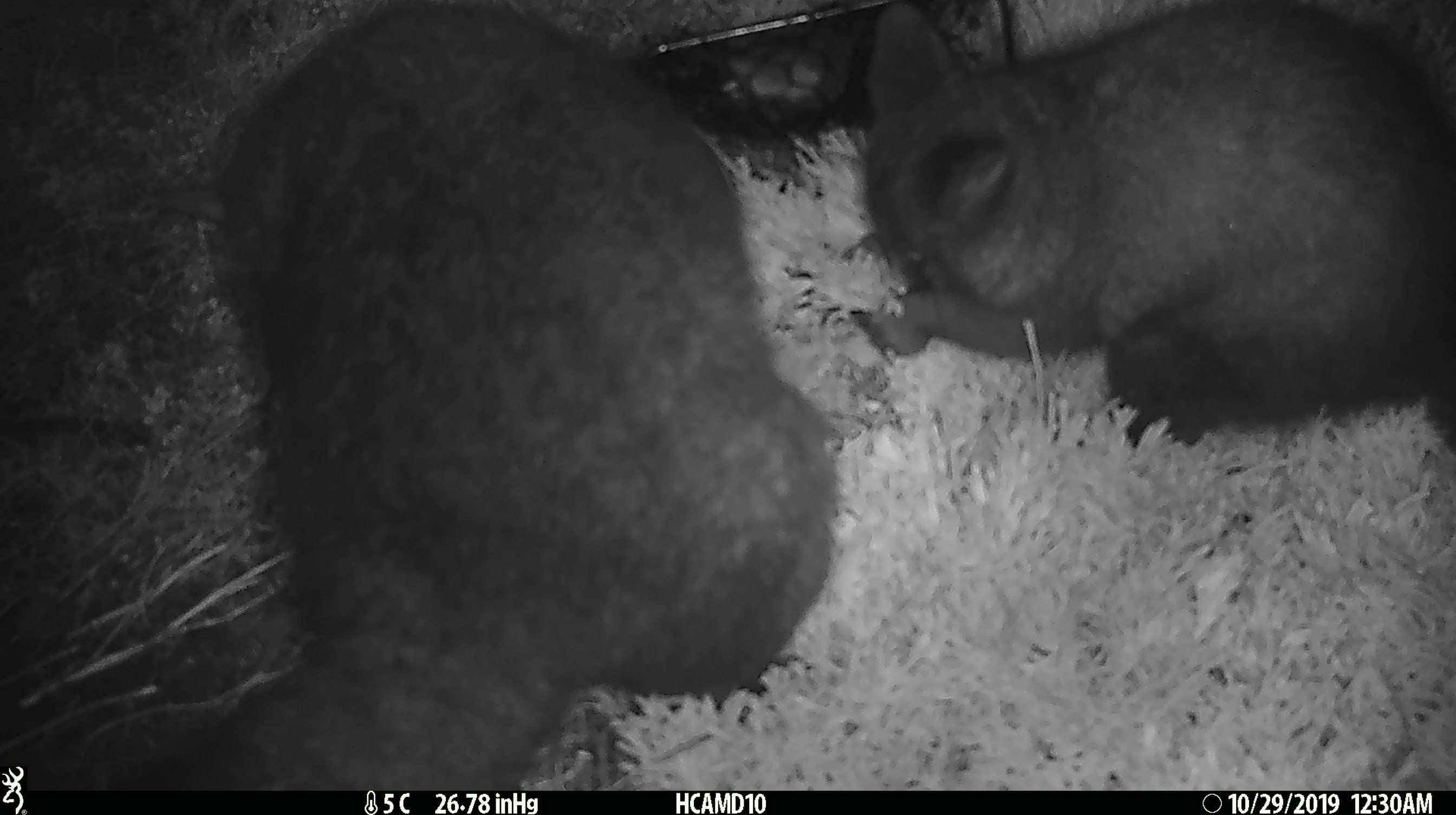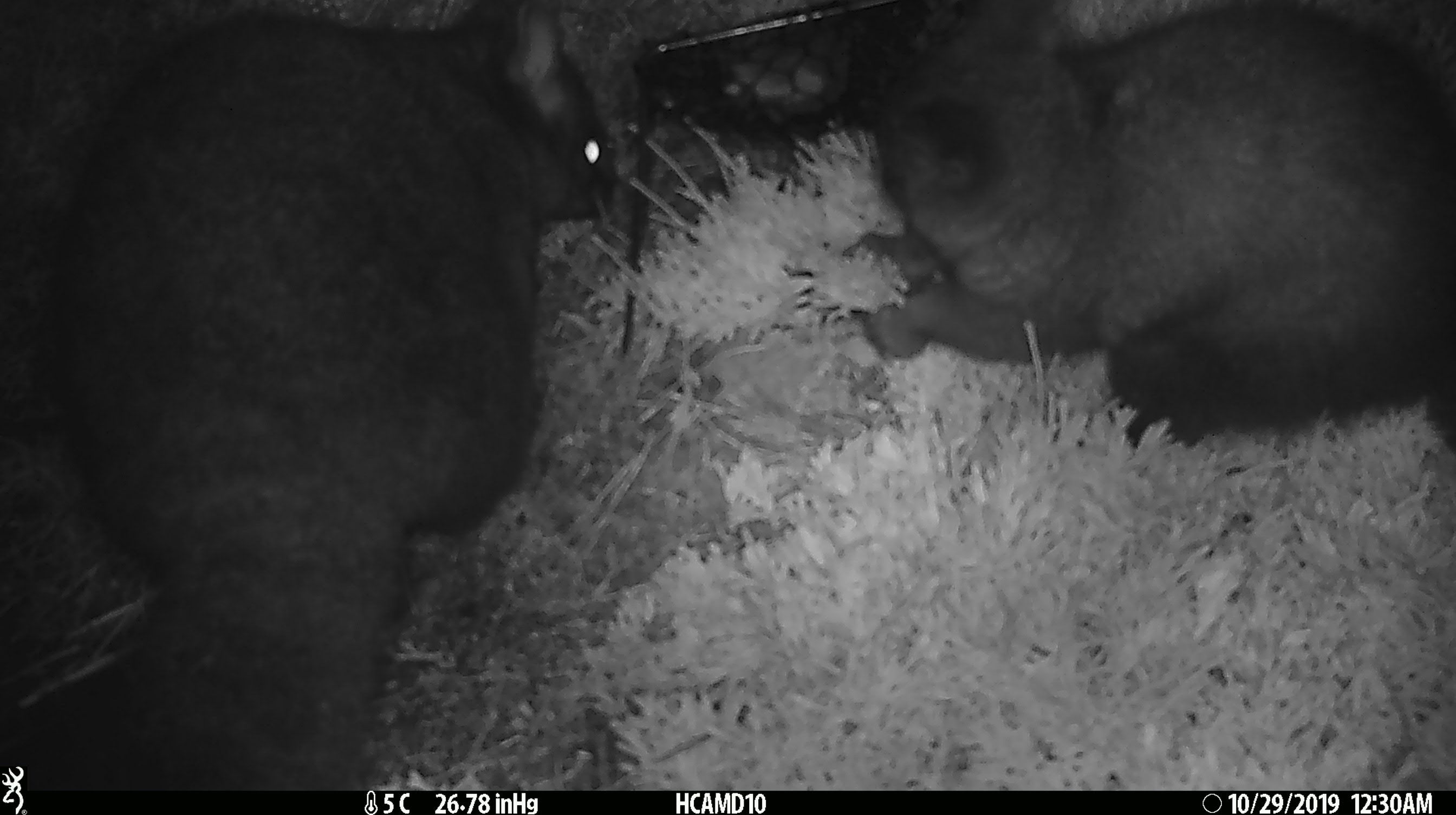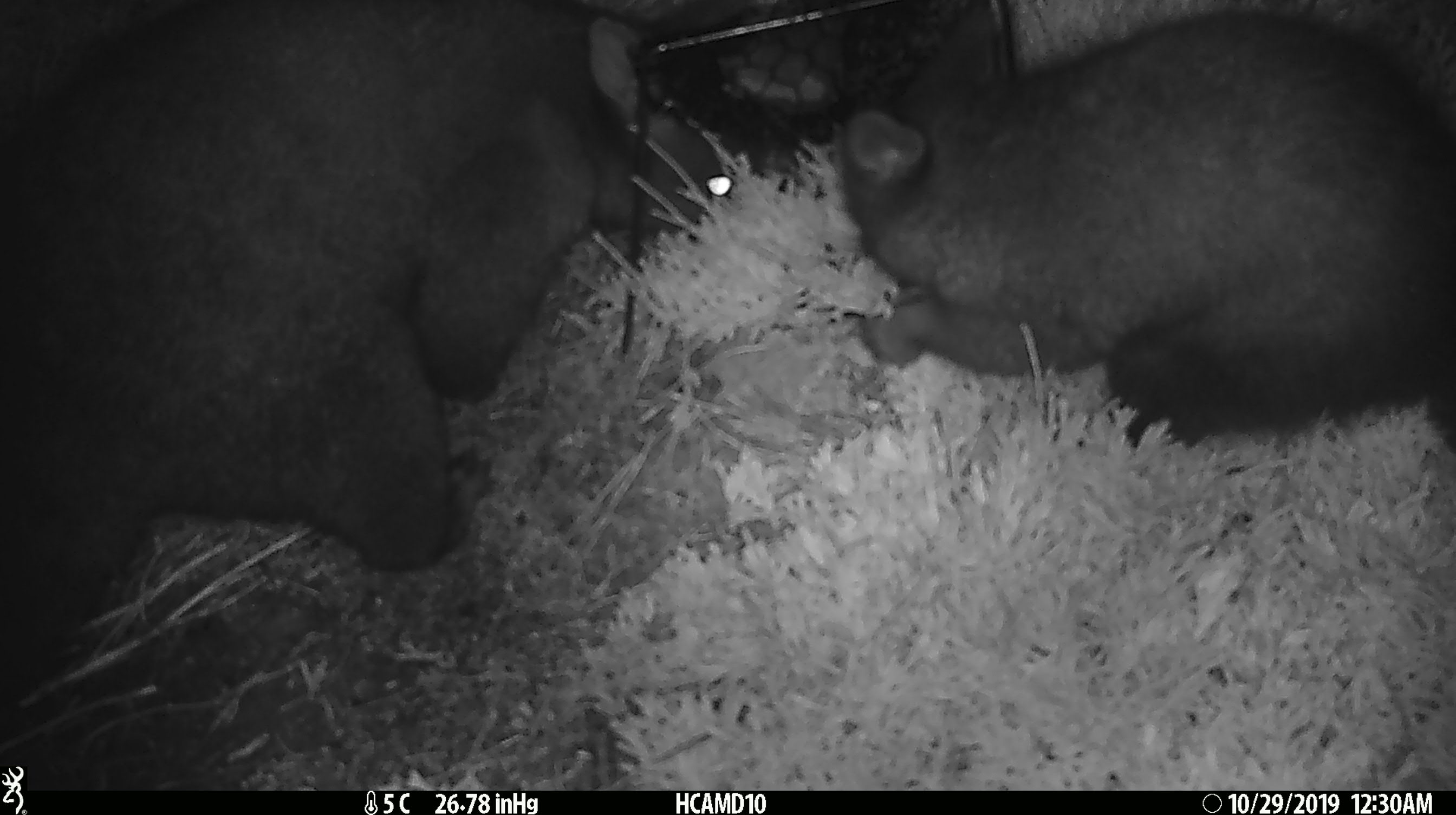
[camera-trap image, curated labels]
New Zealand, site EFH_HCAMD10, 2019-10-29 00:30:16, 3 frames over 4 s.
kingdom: Animalia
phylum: Chordata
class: Mammalia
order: Diprotodontia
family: Phalangeridae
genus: Trichosurus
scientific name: Trichosurus vulpecula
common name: common brushtail possum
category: possum